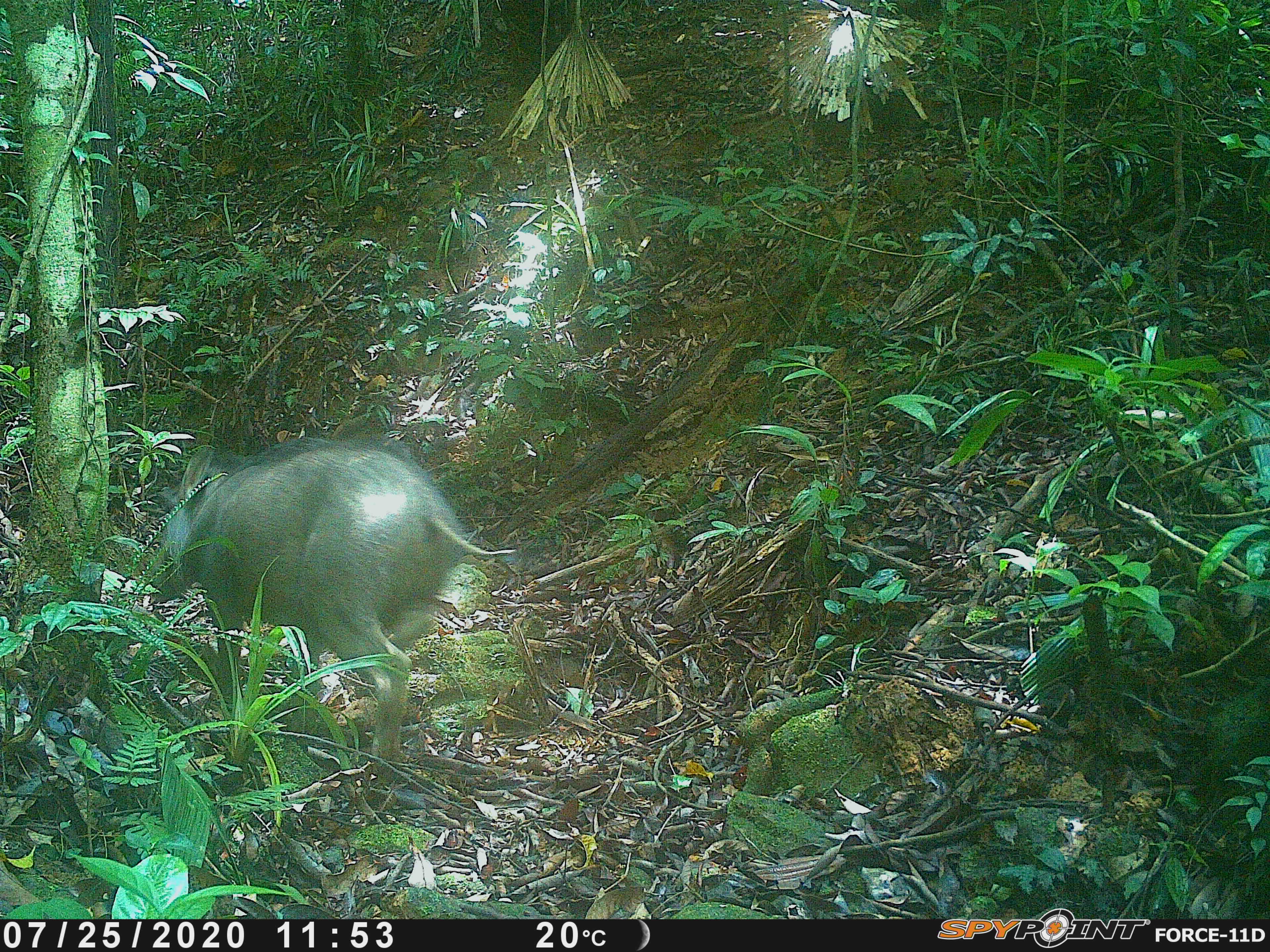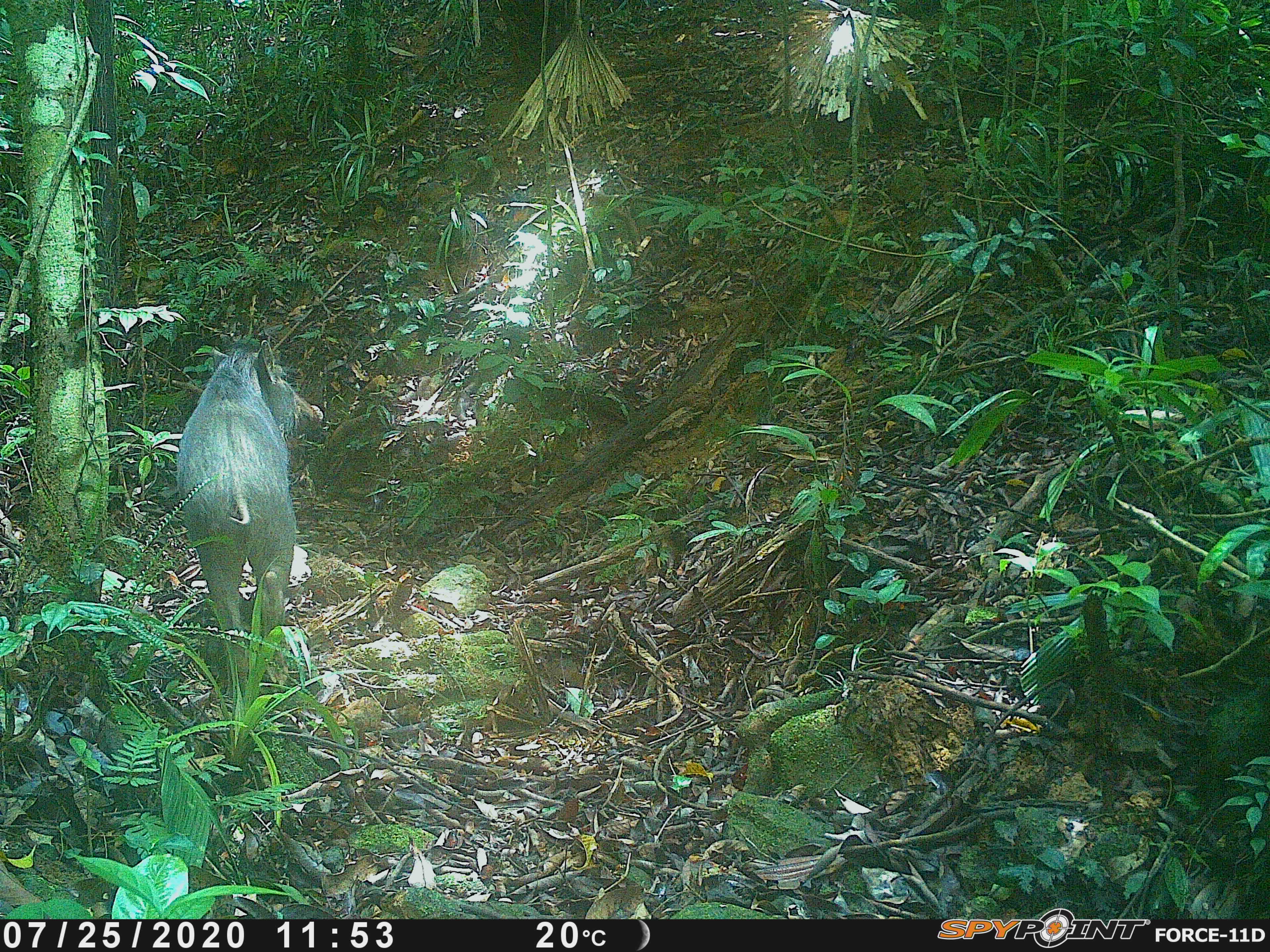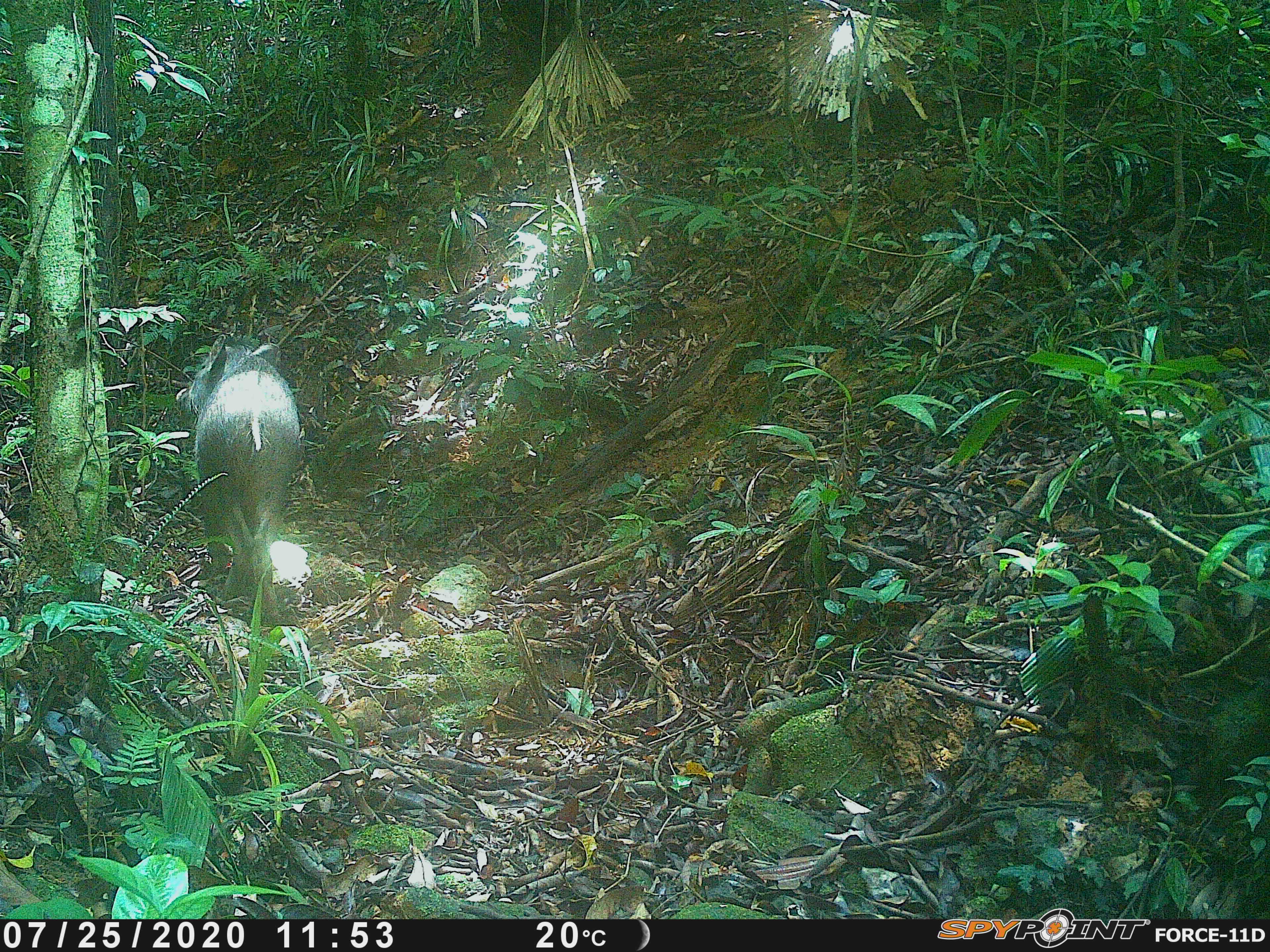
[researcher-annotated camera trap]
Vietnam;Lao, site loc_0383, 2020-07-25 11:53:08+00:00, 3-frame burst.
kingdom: Animalia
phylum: Chordata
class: Mammalia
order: Artiodactyla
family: Suidae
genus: Sus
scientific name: Sus scrofa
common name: eurasian wild pig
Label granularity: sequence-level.